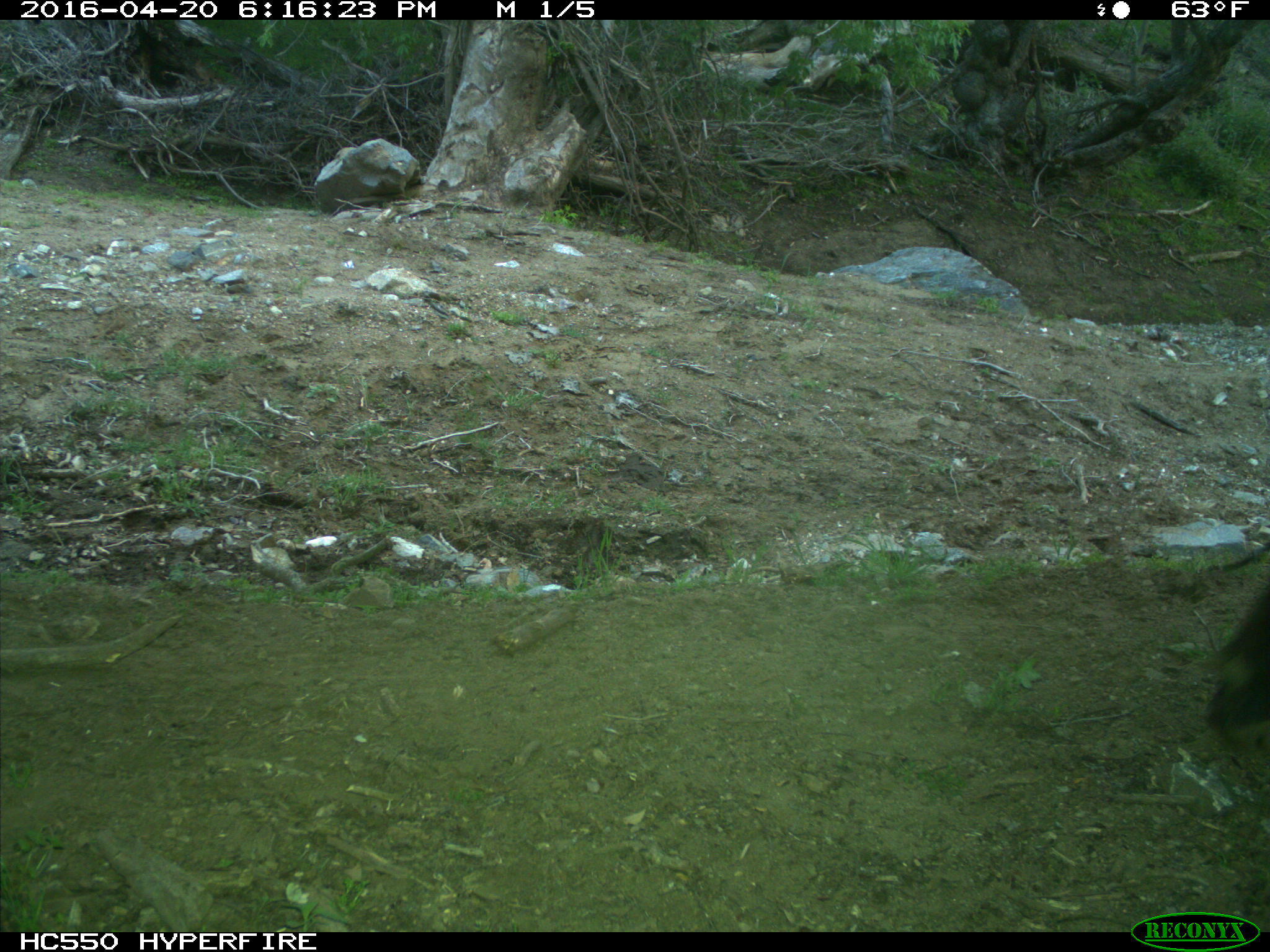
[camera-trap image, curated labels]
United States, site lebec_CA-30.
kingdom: Animalia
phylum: Chordata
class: Mammalia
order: Artiodactyla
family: Bovidae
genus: Bos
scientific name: Bos taurus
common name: domestic cow